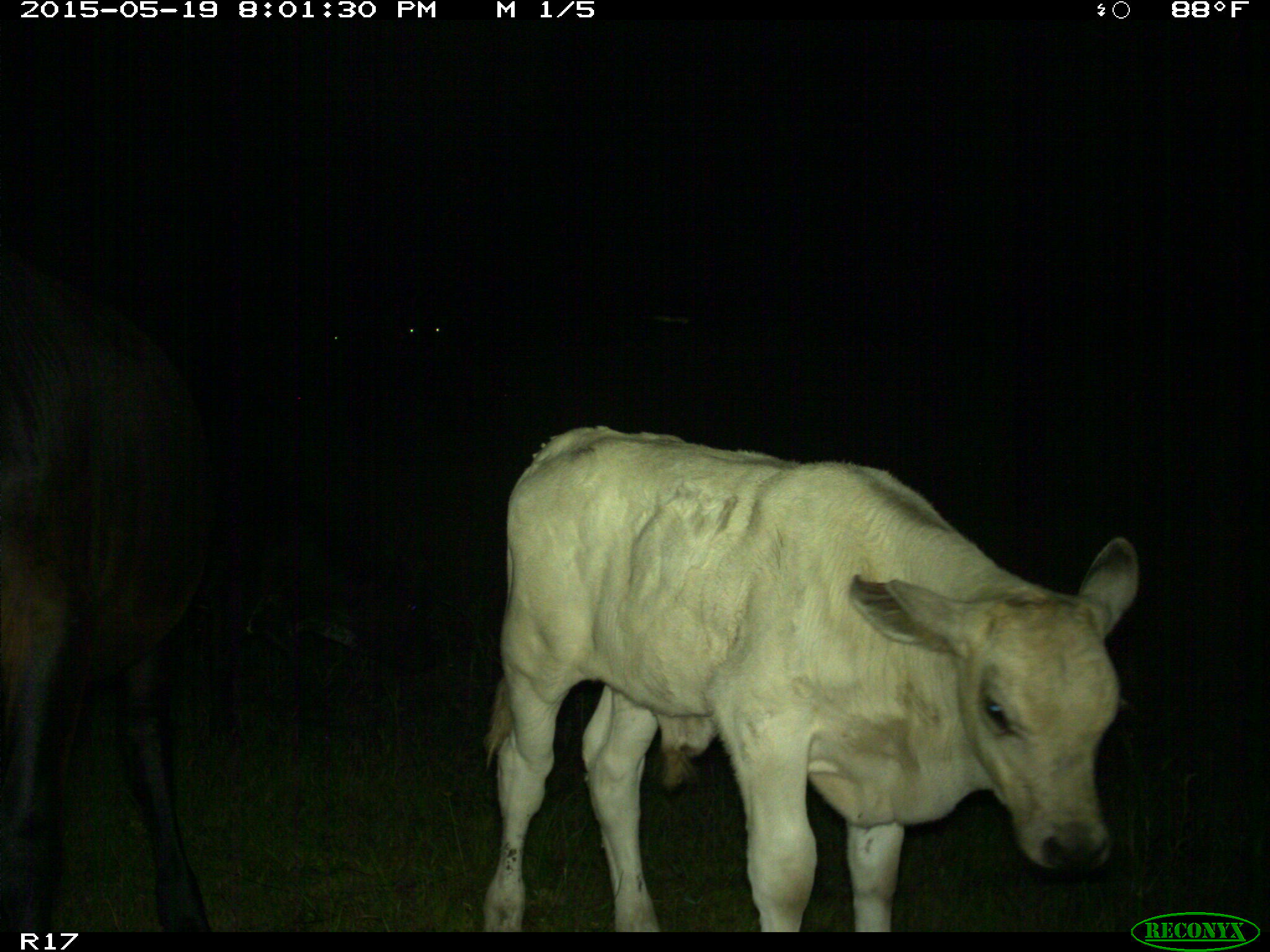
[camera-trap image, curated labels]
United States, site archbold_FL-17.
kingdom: Animalia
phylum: Chordata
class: Mammalia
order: Artiodactyla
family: Bovidae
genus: Bos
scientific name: Bos taurus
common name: domestic cow